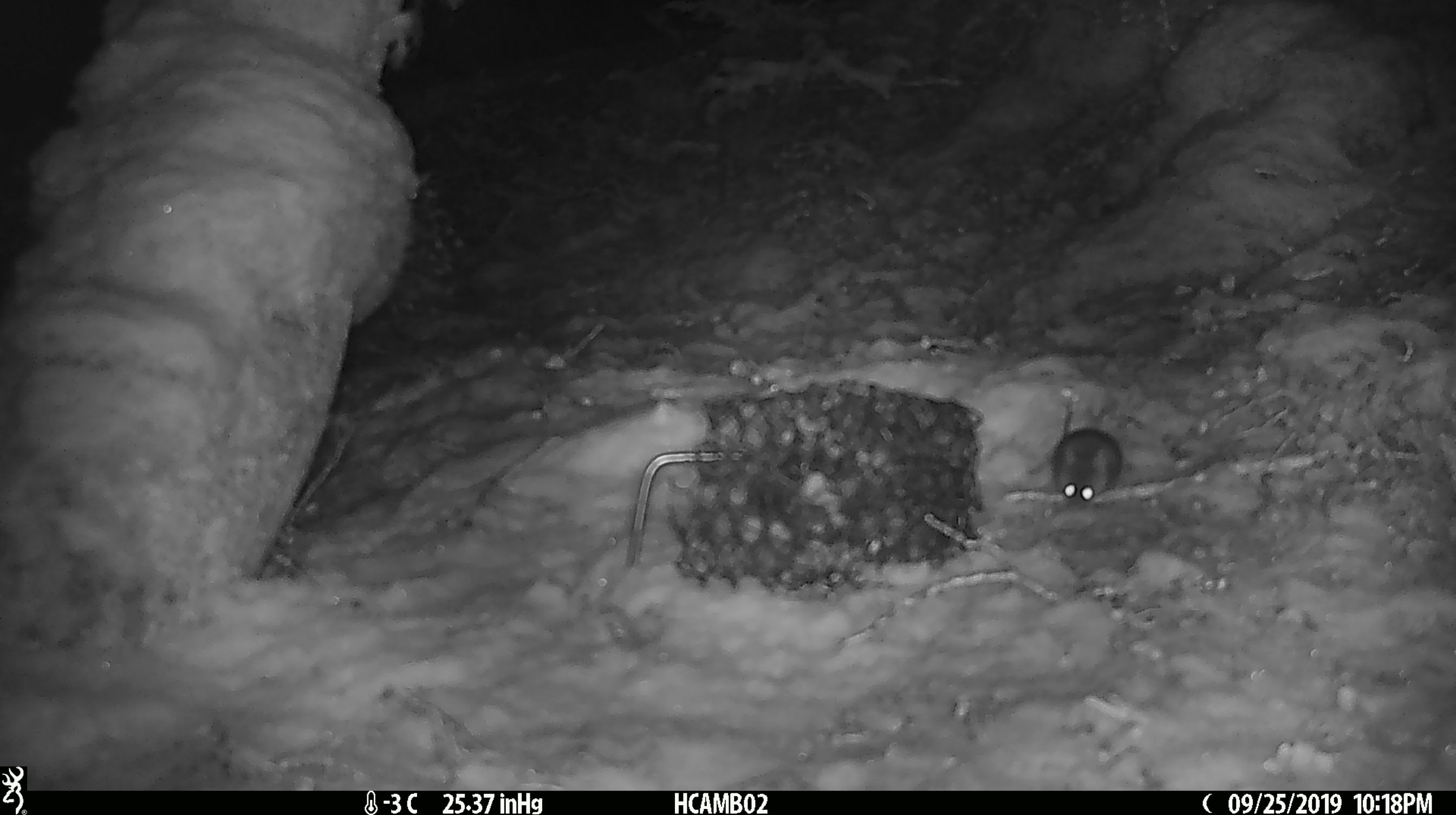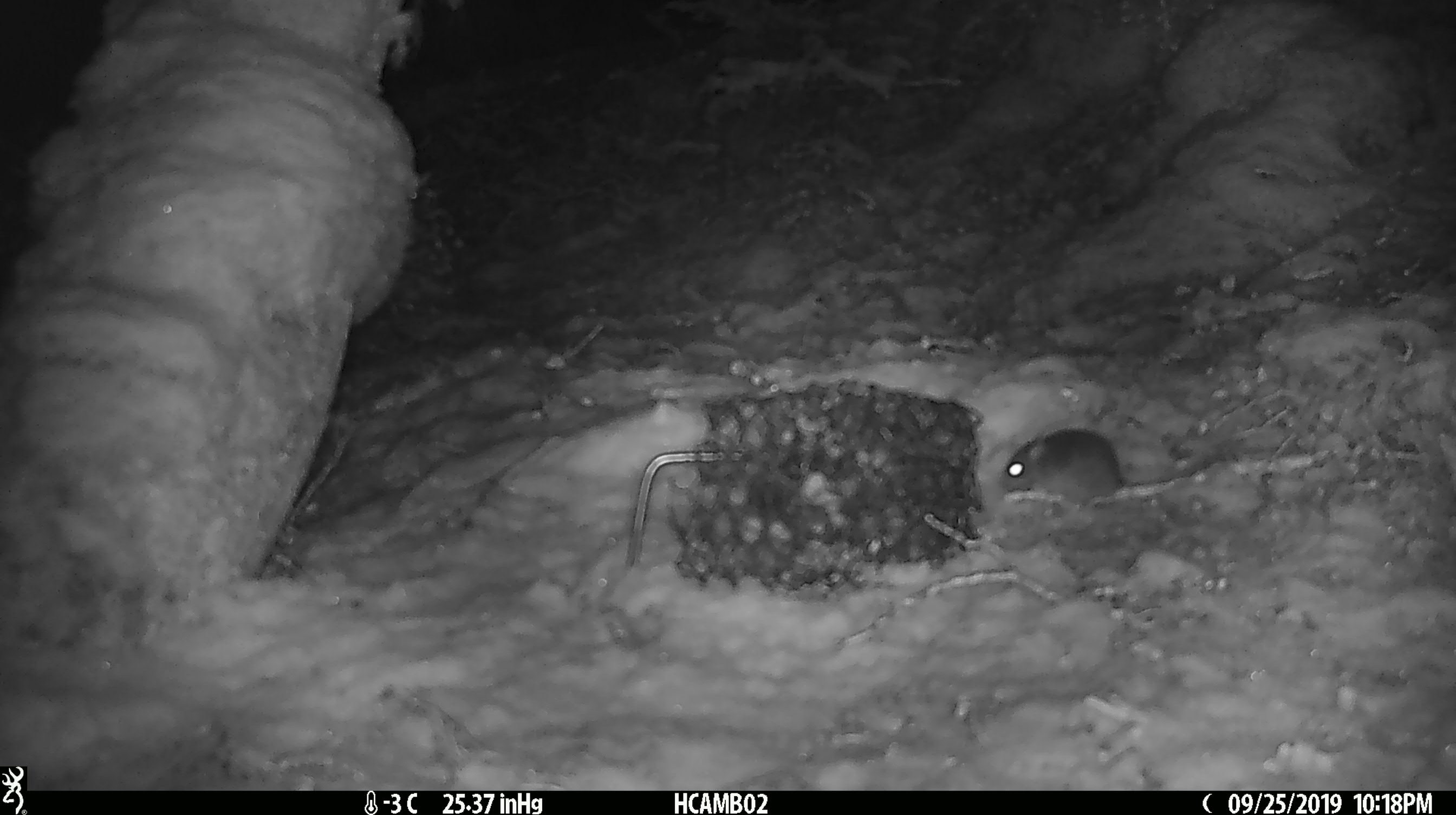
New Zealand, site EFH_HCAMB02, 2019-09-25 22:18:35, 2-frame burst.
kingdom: Animalia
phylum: Chordata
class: Mammalia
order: Rodentia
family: Muridae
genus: Mus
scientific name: Mus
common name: mouse